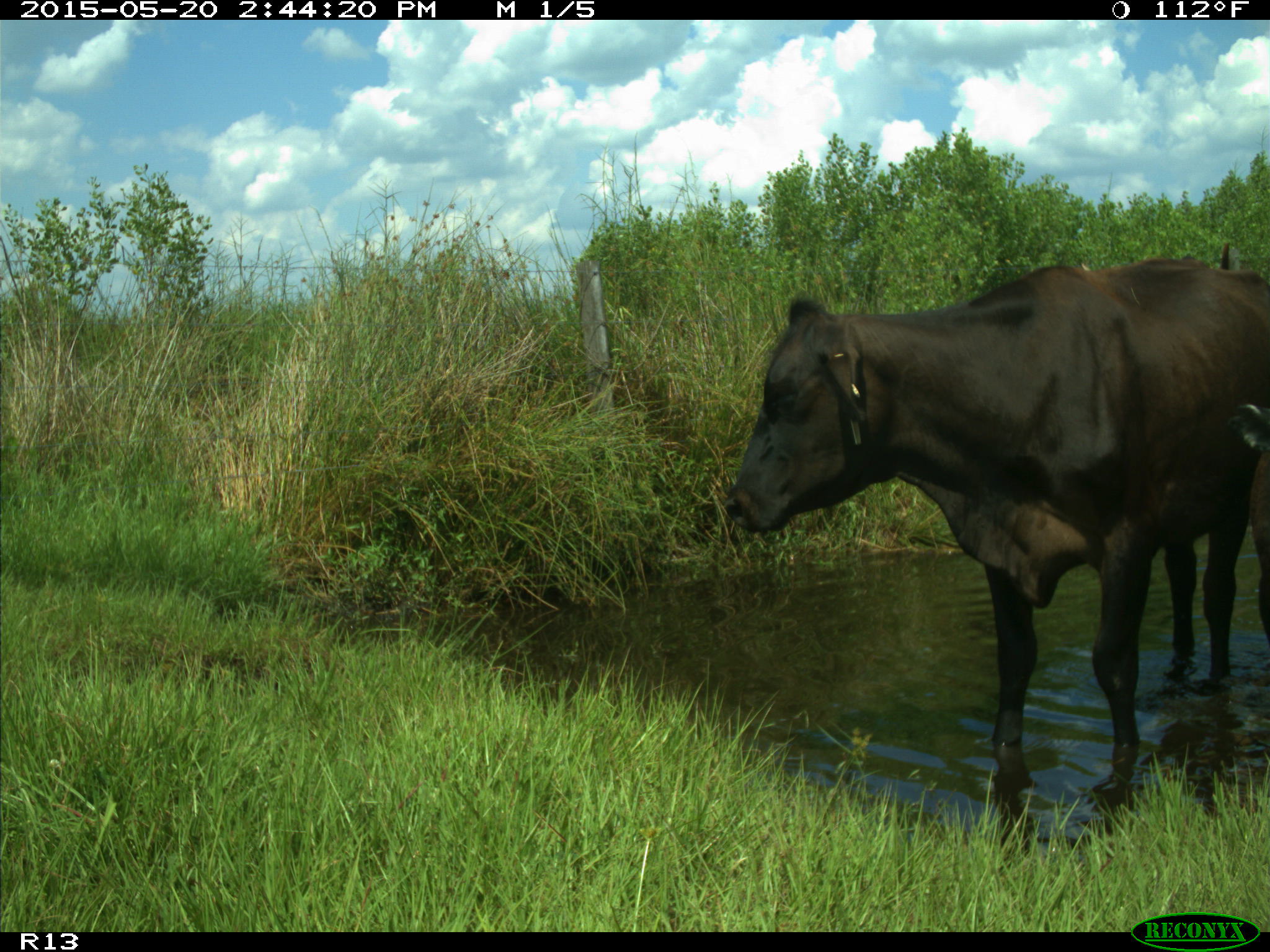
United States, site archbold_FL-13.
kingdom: Animalia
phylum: Chordata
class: Mammalia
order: Artiodactyla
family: Bovidae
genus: Bos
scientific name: Bos taurus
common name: domestic cow